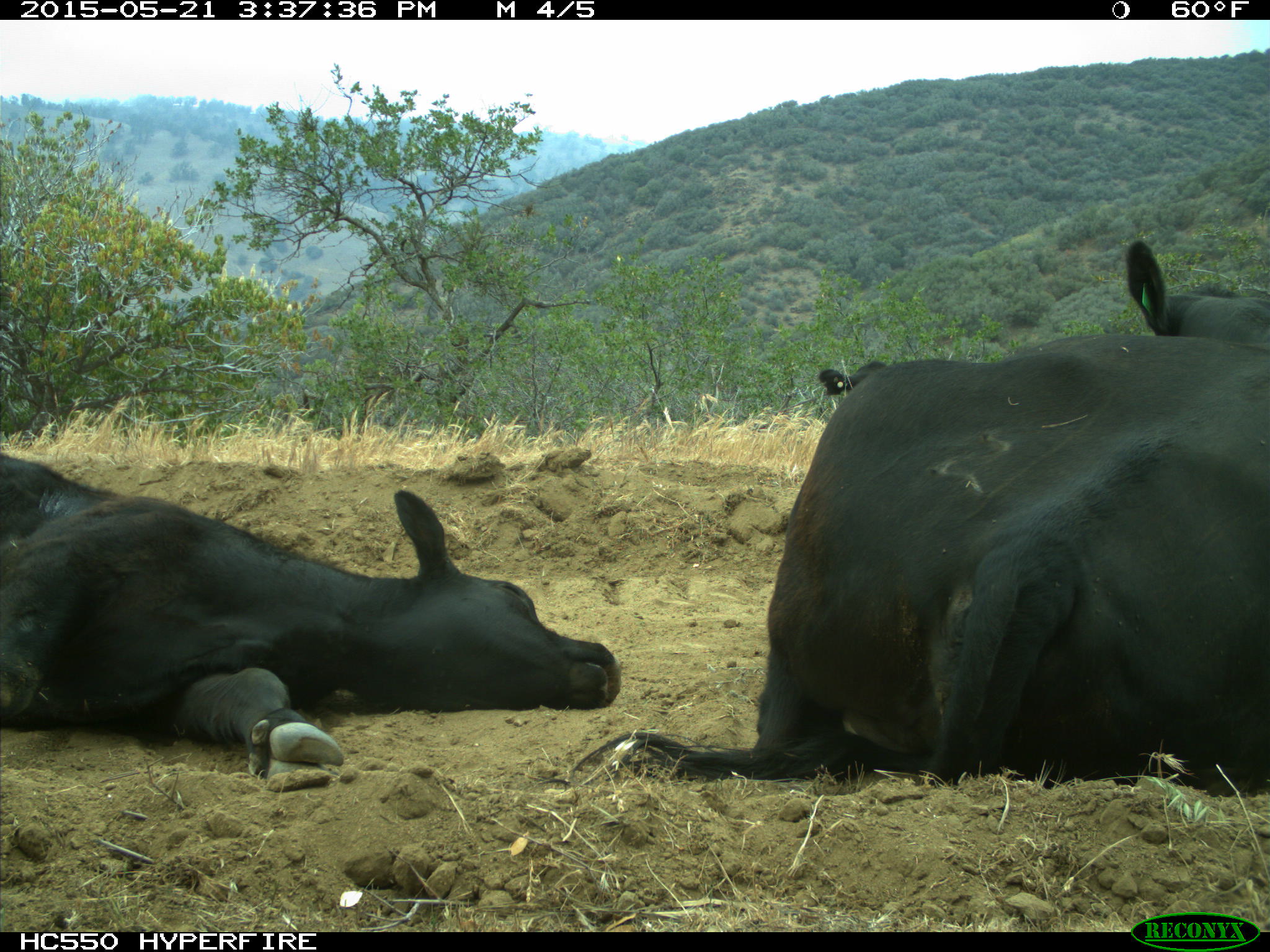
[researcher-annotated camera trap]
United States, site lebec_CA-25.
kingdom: Animalia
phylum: Chordata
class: Mammalia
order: Artiodactyla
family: Bovidae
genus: Bos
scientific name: Bos taurus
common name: domestic cow